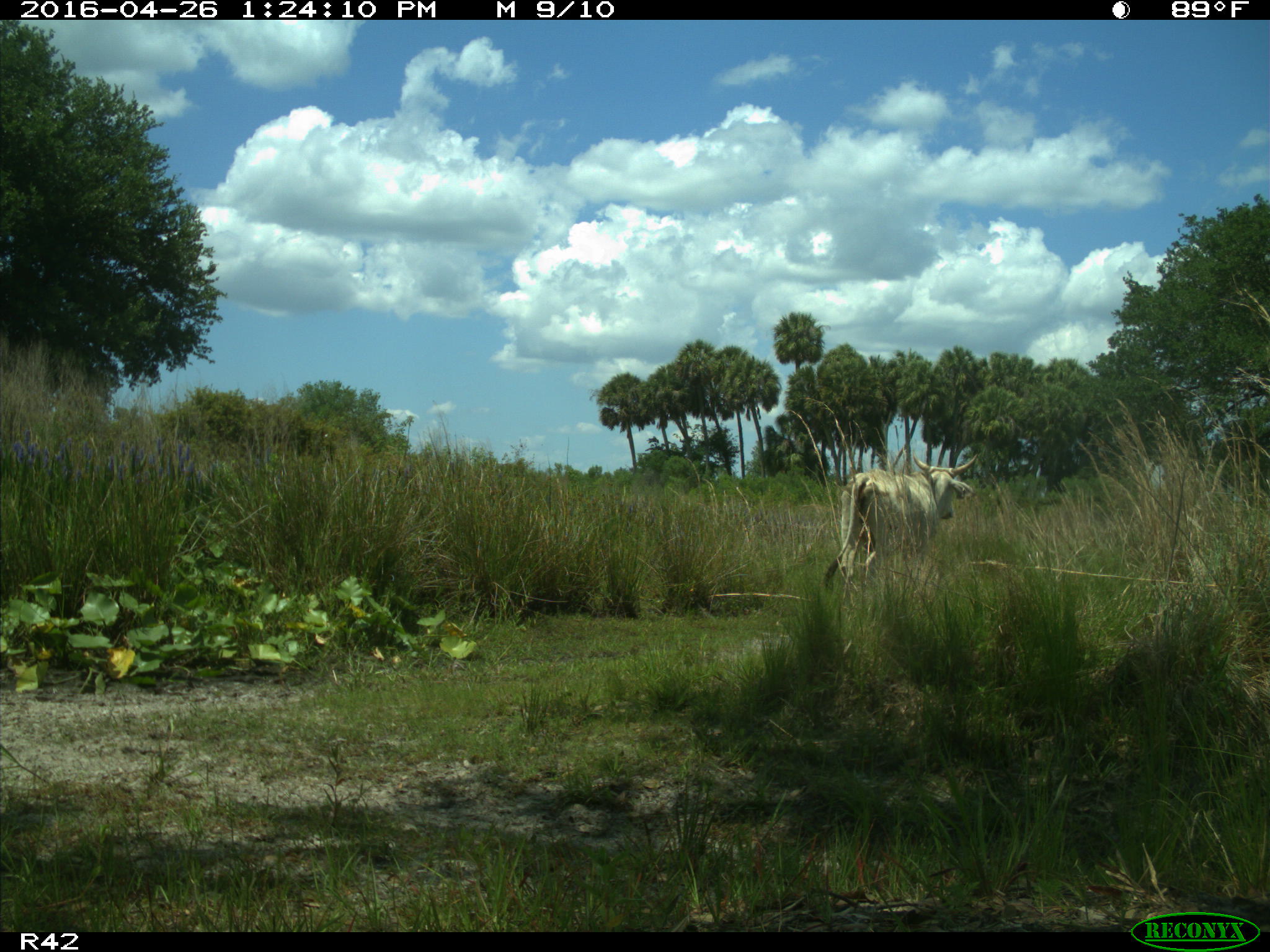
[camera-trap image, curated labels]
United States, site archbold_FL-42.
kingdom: Animalia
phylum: Chordata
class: Mammalia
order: Artiodactyla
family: Bovidae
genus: Bos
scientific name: Bos taurus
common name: domestic cow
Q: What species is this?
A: Bos taurus (domestic cow).